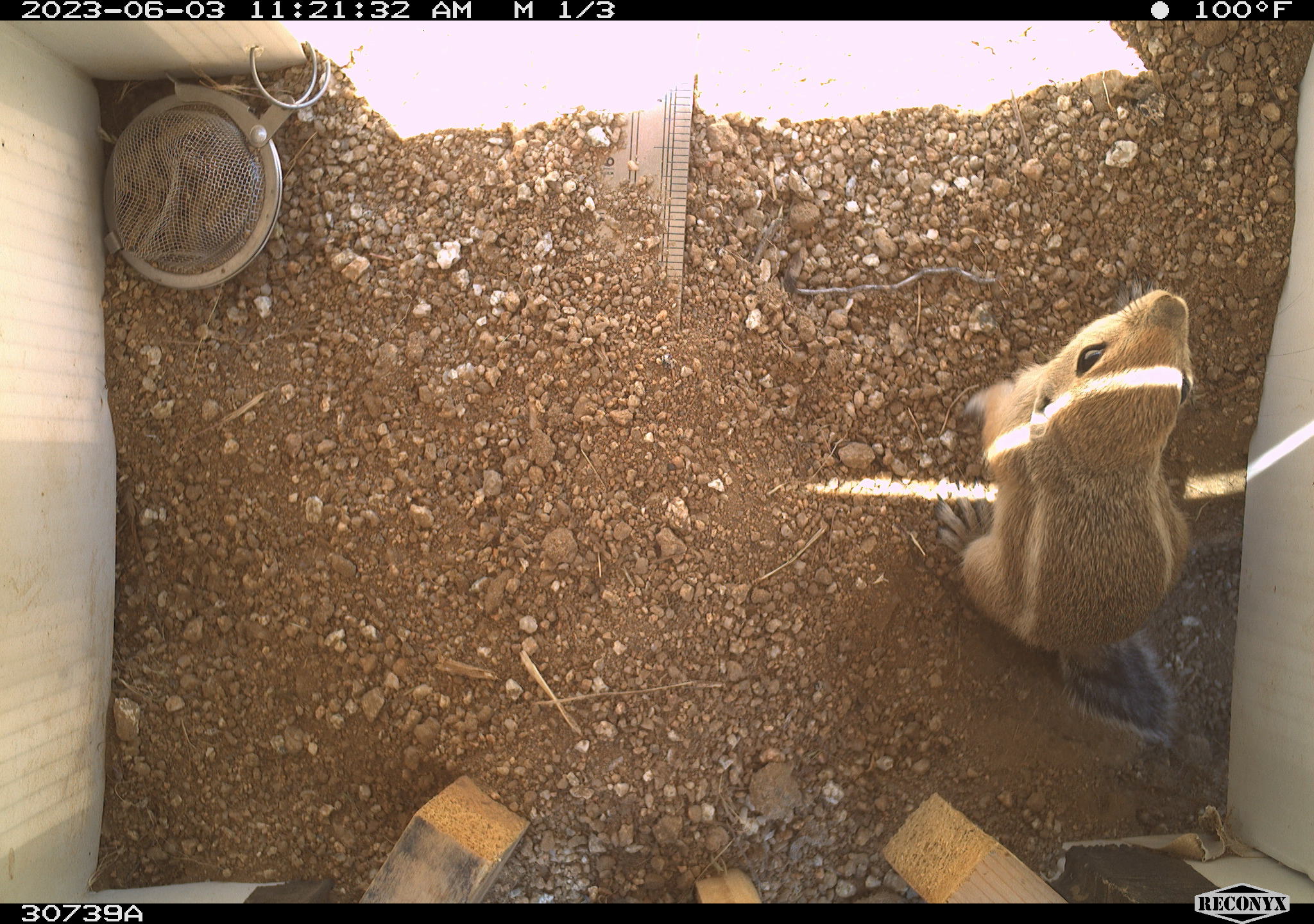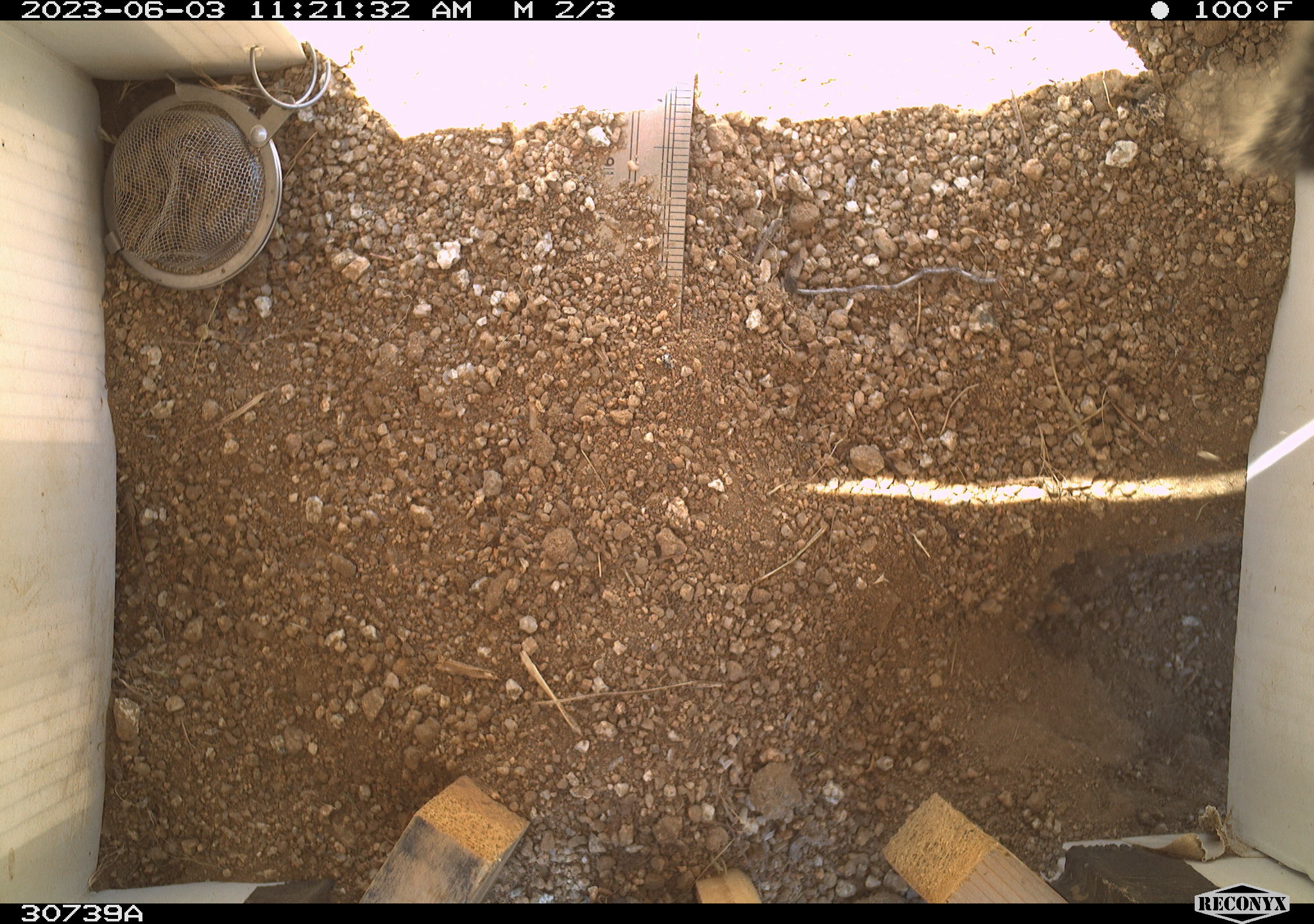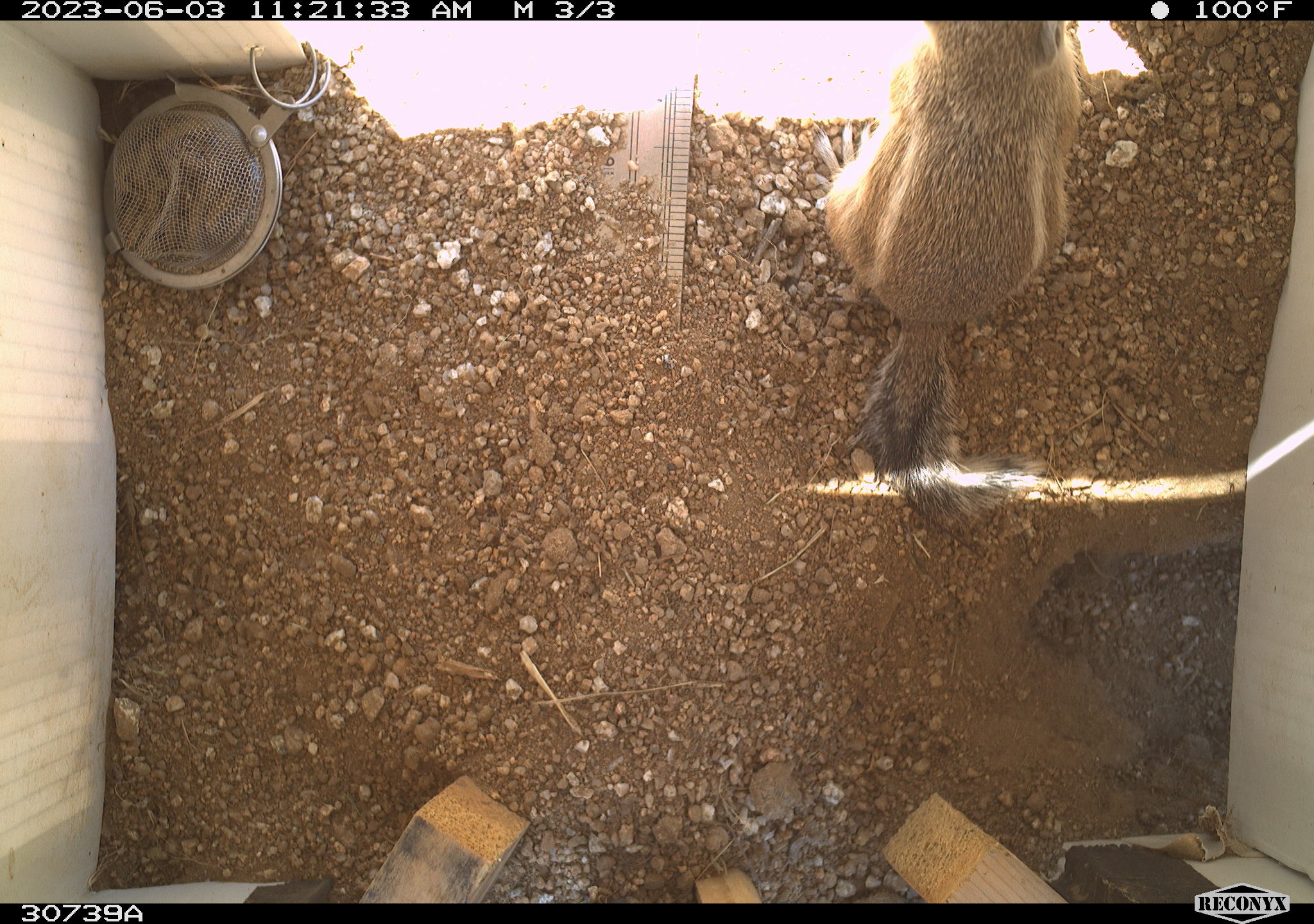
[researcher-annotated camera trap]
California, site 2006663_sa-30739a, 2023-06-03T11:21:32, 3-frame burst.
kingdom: Animalia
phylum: Chordata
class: Mammalia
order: Rodentia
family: Sciuridae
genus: Ammospermophilus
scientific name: Ammospermophilus leucurus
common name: white-tailed antelope squirrel